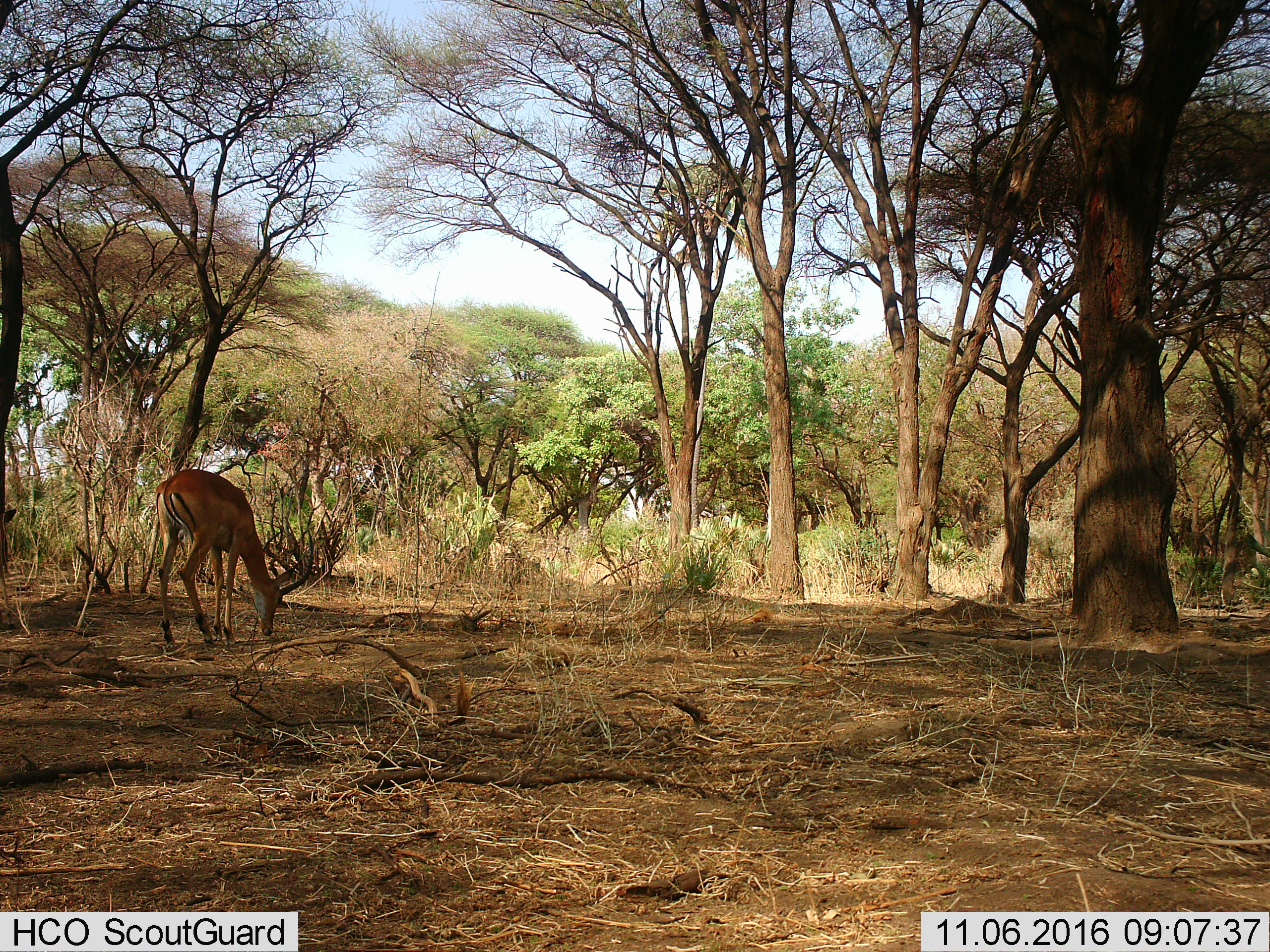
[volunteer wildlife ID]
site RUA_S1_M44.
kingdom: Animalia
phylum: Chordata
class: Mammalia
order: Artiodactyla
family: Bovidae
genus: Aepyceros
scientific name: Aepyceros melampus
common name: impala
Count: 1.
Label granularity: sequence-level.